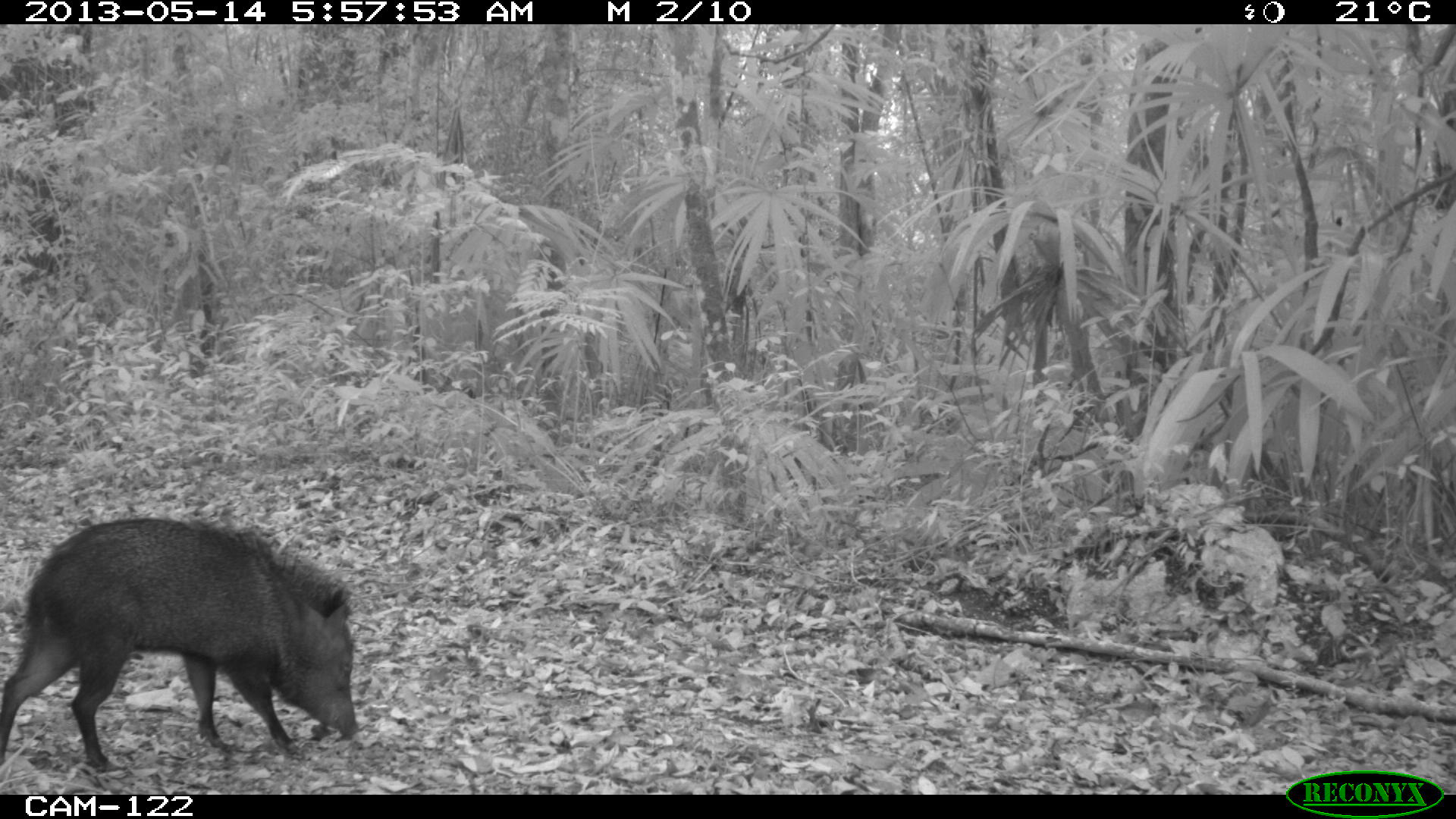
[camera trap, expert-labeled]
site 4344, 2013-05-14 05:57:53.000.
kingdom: Animalia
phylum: Chordata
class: Mammalia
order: Artiodactyla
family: Tayassuidae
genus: Pecari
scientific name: Pecari tajacu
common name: collared peccary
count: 1